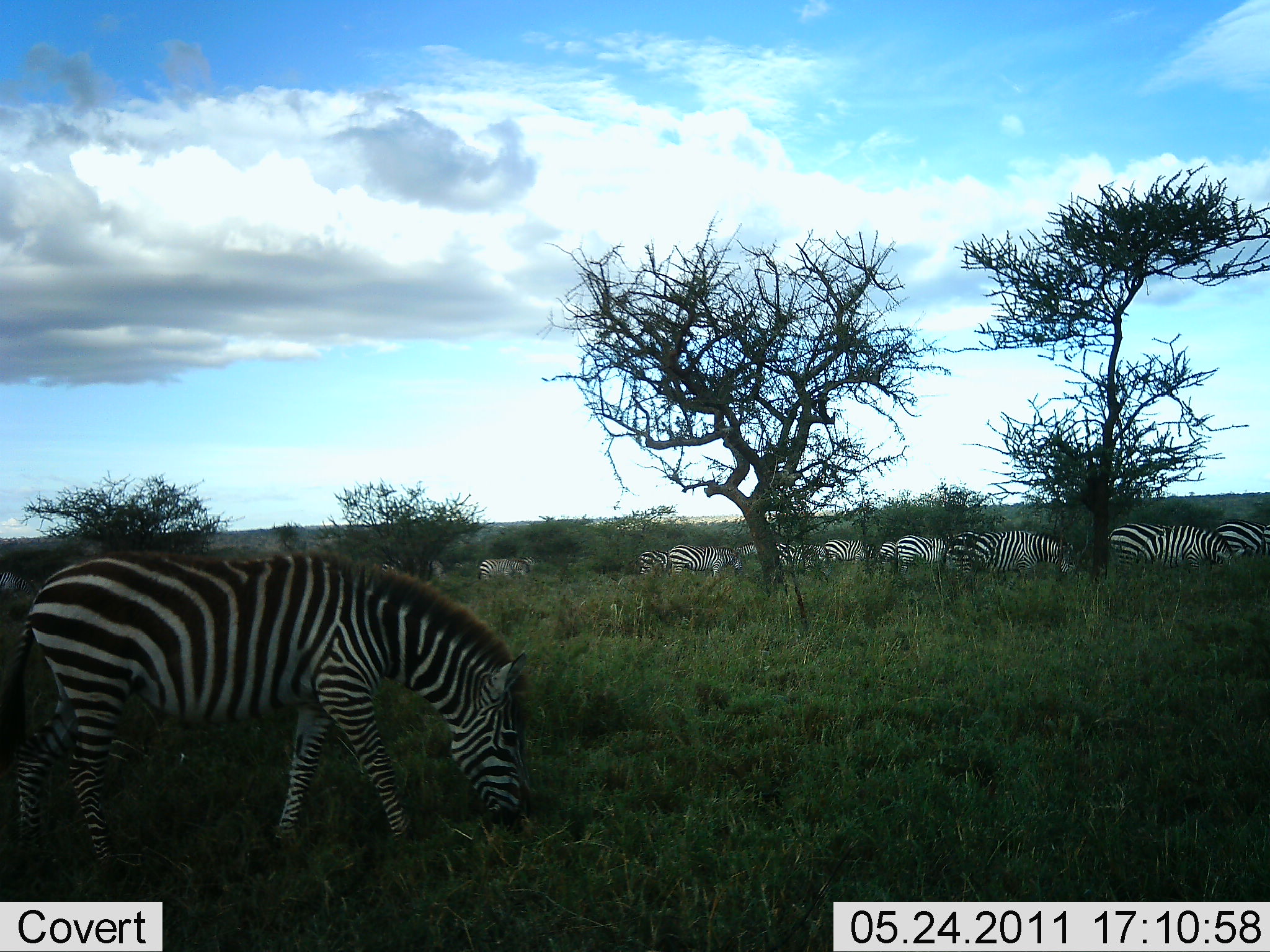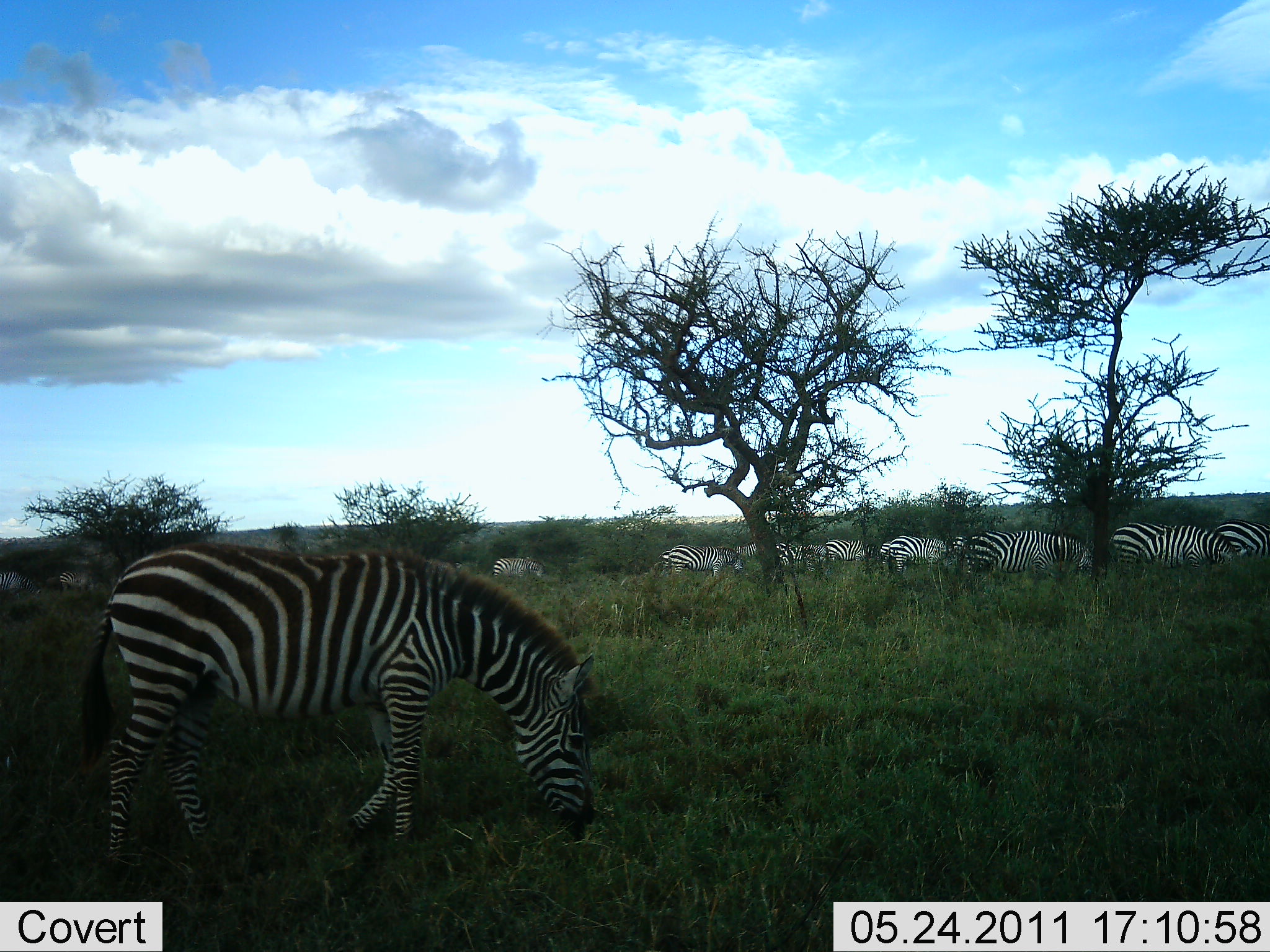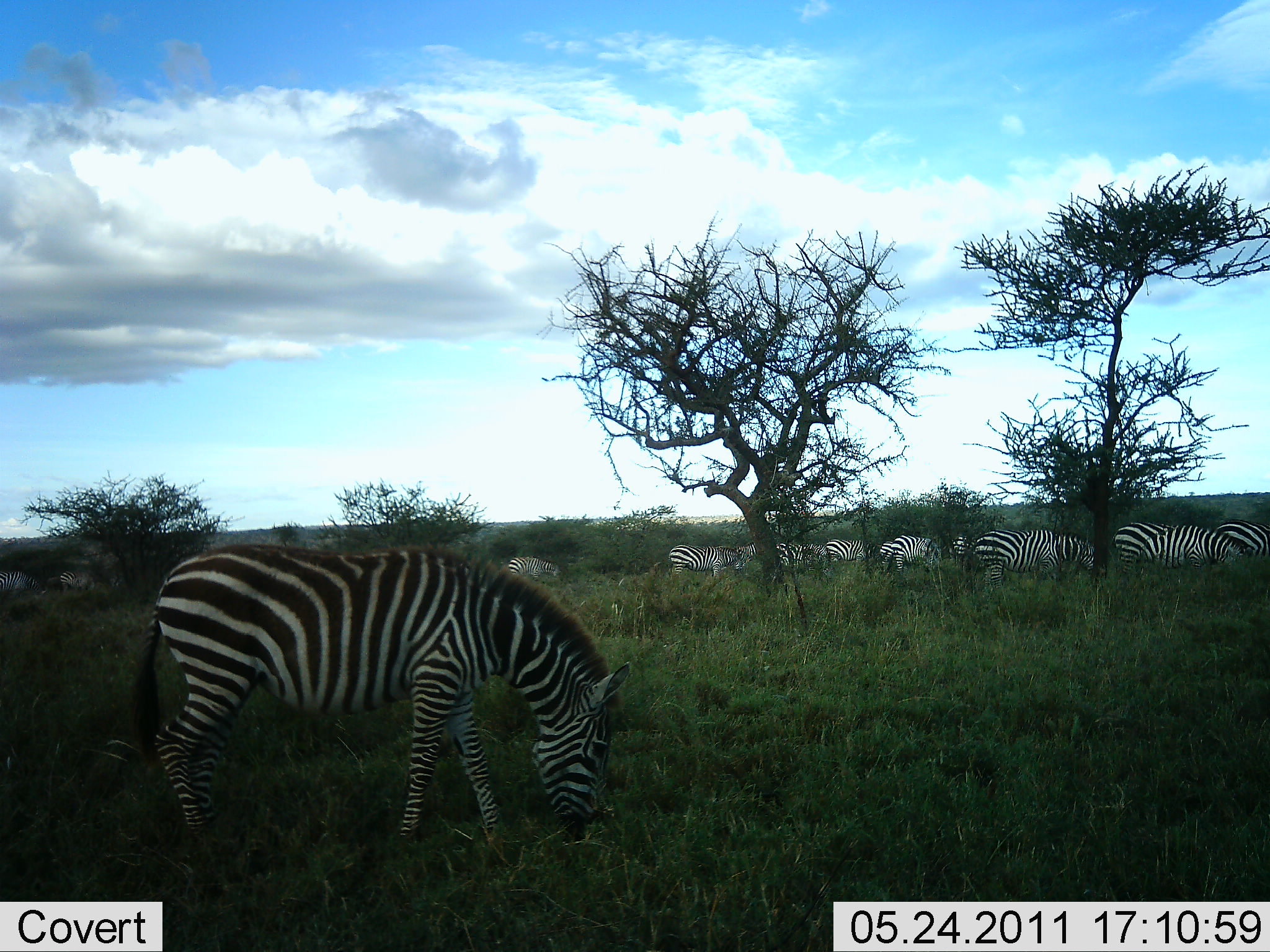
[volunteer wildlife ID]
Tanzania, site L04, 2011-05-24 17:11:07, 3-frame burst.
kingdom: Animalia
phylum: Chordata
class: Mammalia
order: Perissodactyla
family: Equidae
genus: Equus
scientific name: Equus quagga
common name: plains zebra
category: zebra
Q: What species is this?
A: Zebra (plains zebra) (Equus quagga).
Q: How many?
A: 11-50.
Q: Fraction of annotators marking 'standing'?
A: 40%.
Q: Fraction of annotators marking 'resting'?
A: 0%.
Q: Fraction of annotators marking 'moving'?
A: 40%.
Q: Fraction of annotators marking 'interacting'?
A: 0%.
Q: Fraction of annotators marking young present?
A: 0%.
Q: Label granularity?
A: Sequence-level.